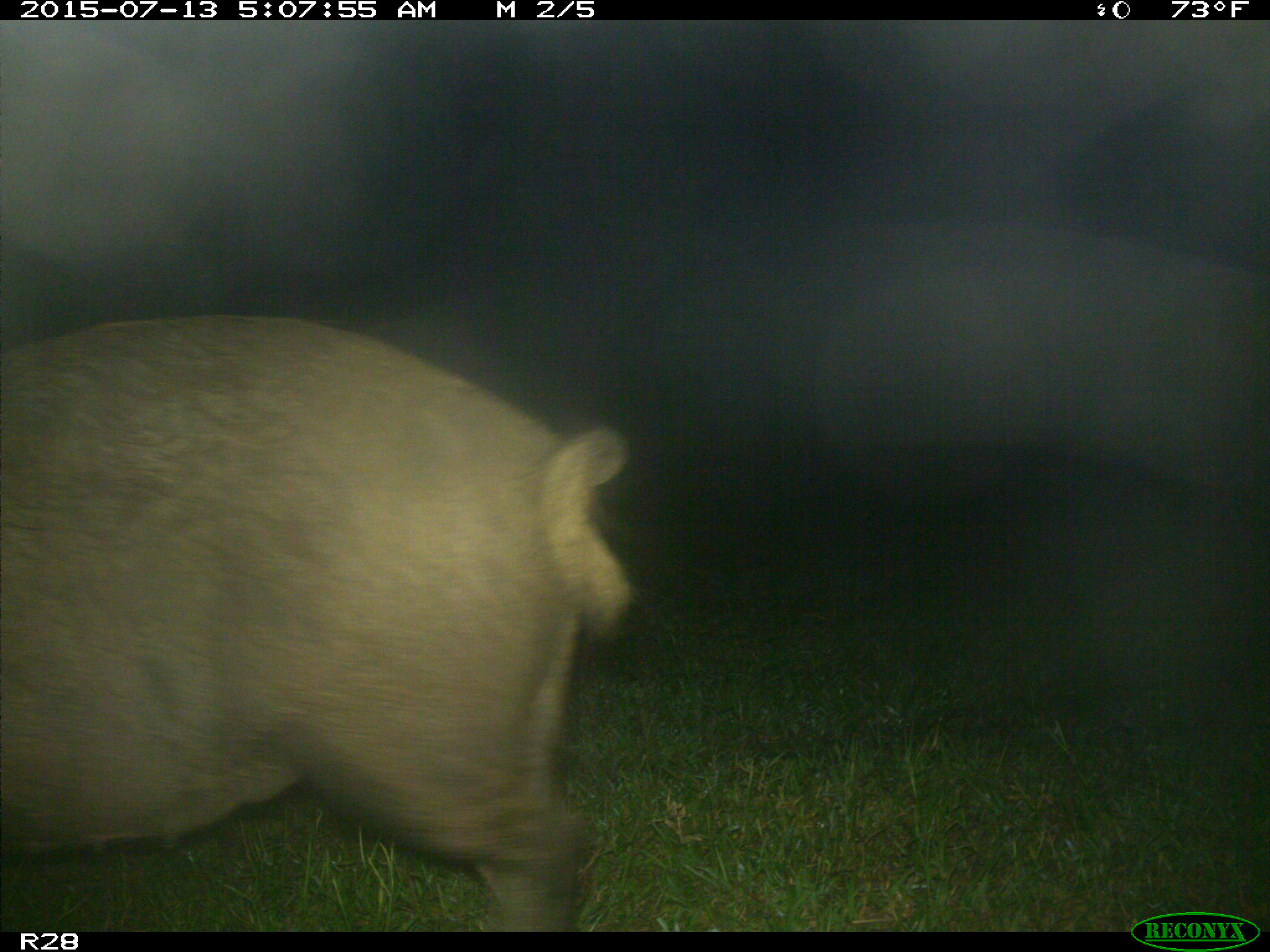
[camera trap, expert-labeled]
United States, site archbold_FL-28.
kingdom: Animalia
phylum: Chordata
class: Mammalia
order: Artiodactyla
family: Suidae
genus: Sus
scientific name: Sus scrofa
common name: wild boar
Sus scrofa (wild boar).